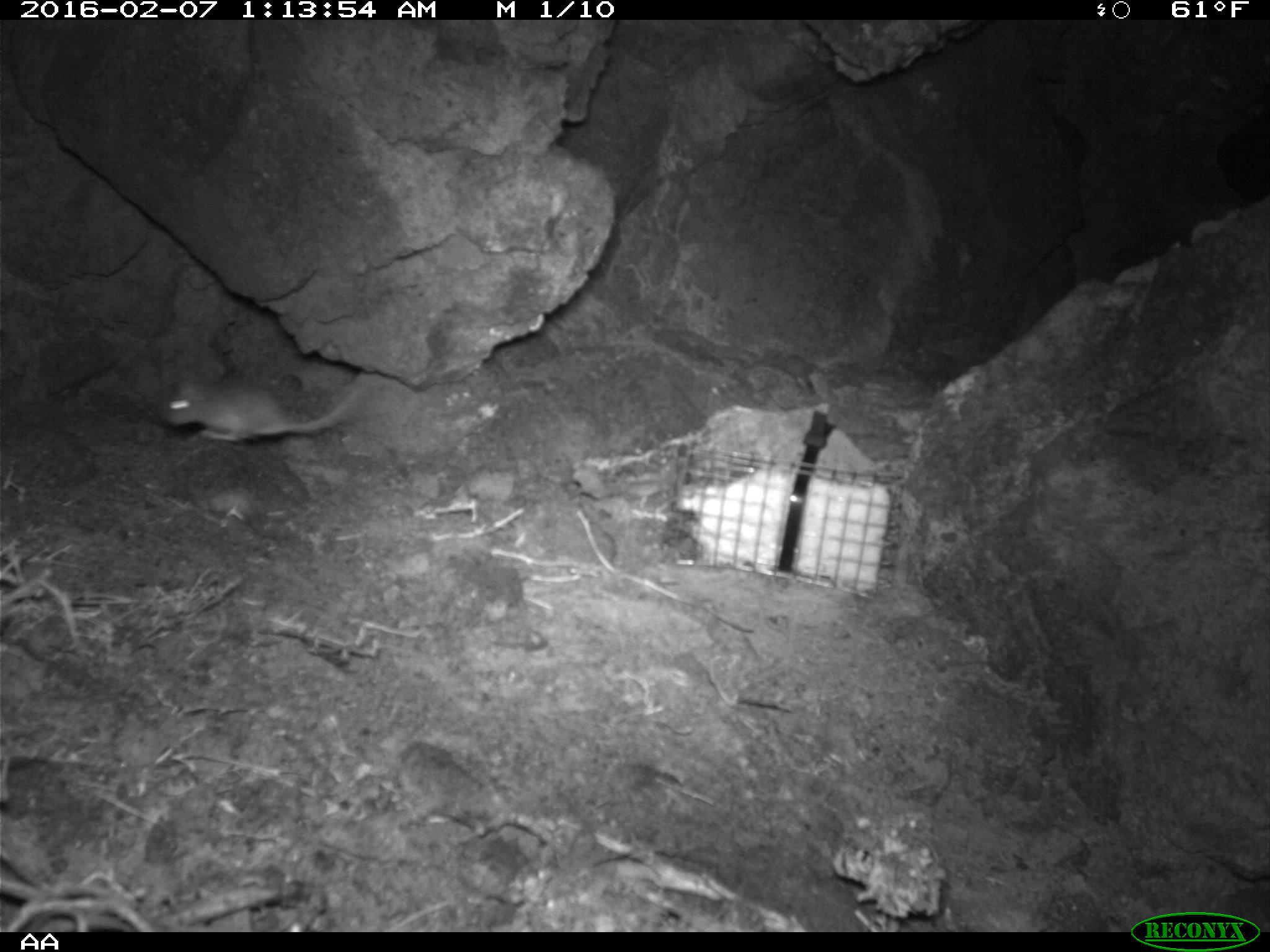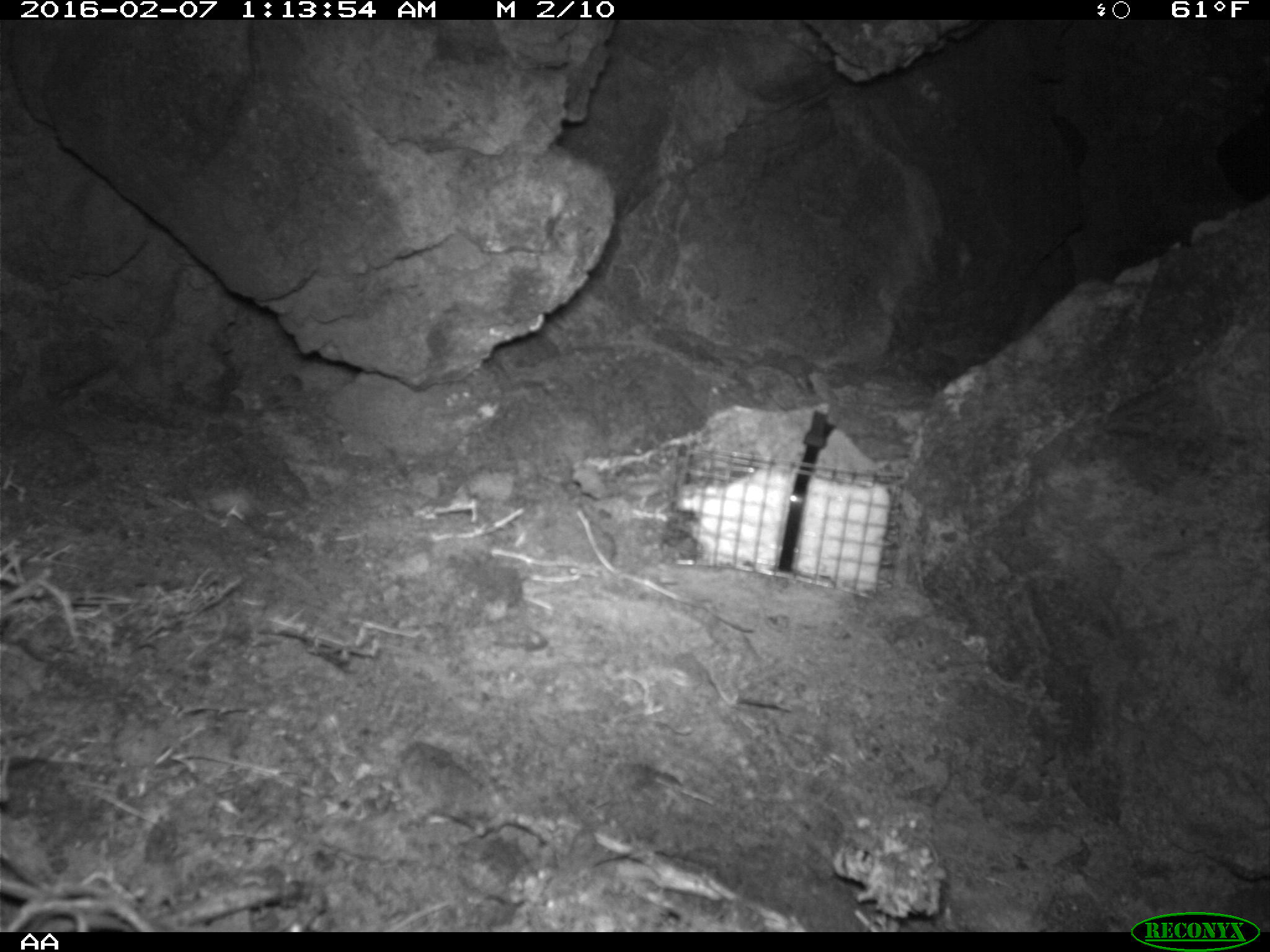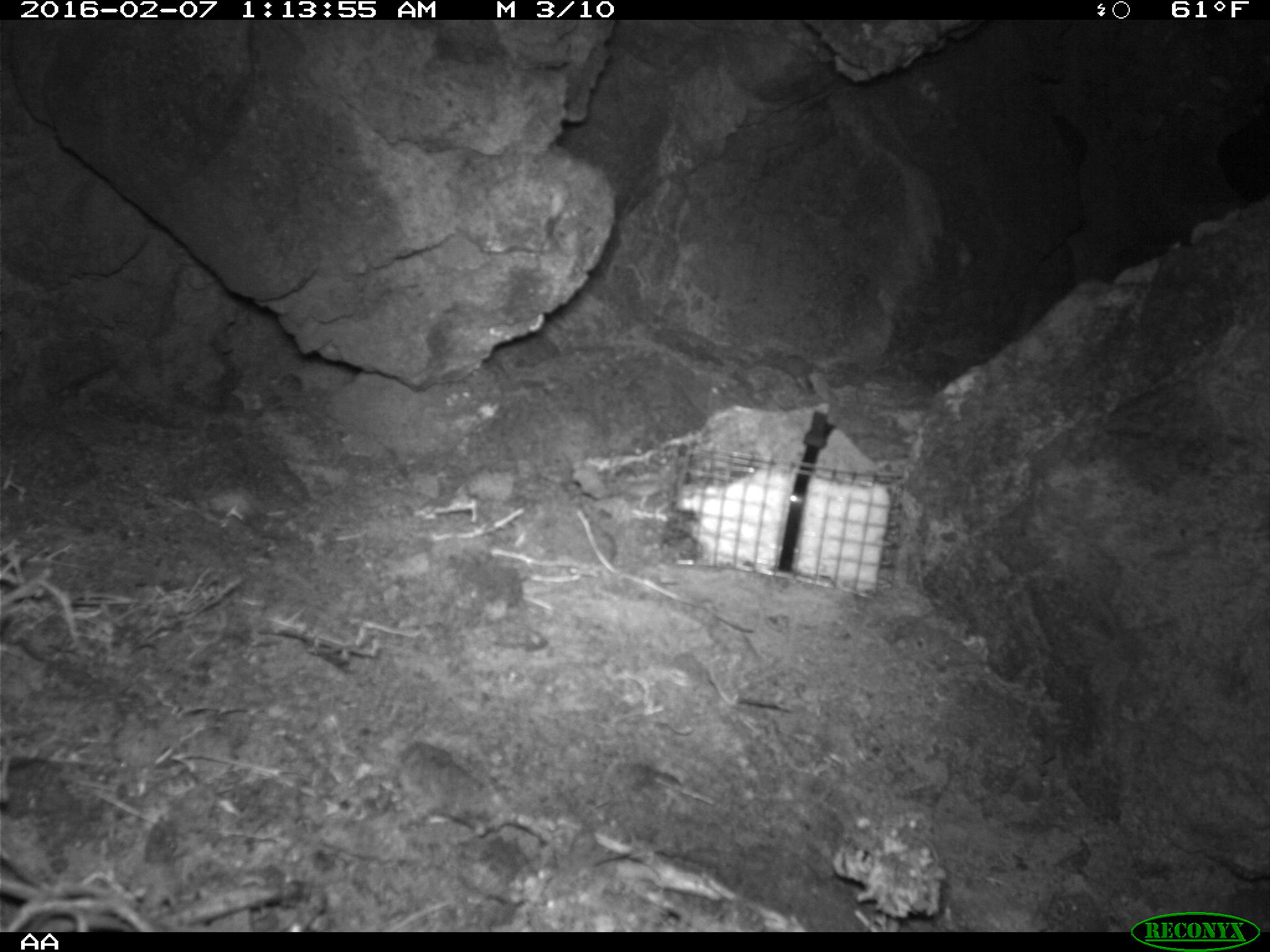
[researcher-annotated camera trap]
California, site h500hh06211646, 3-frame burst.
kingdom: Animalia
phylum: Chordata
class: Mammalia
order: Rodentia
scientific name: Rodentia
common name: rodent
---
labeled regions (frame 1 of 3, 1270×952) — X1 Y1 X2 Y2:
rodent: 164 366 373 442